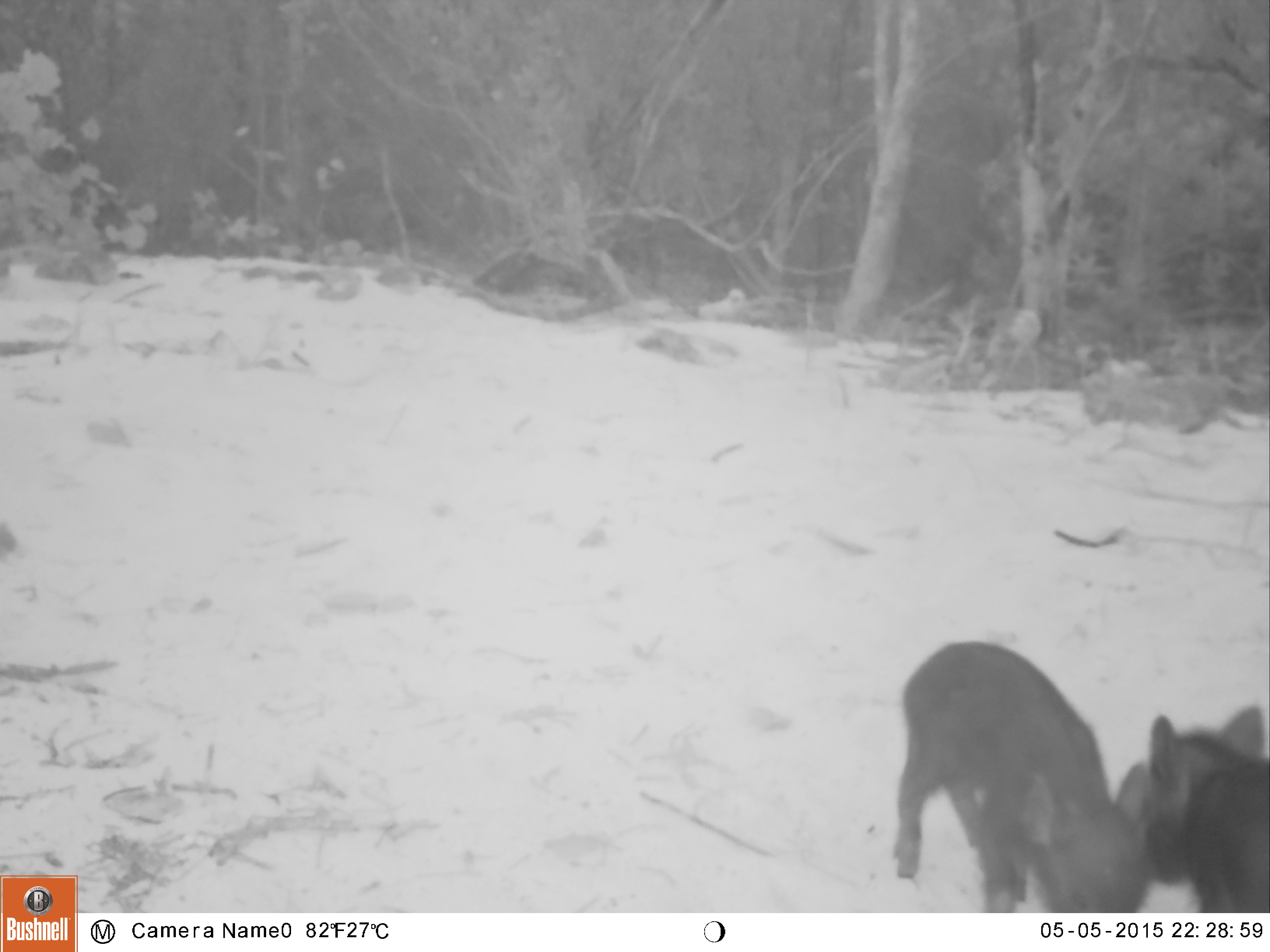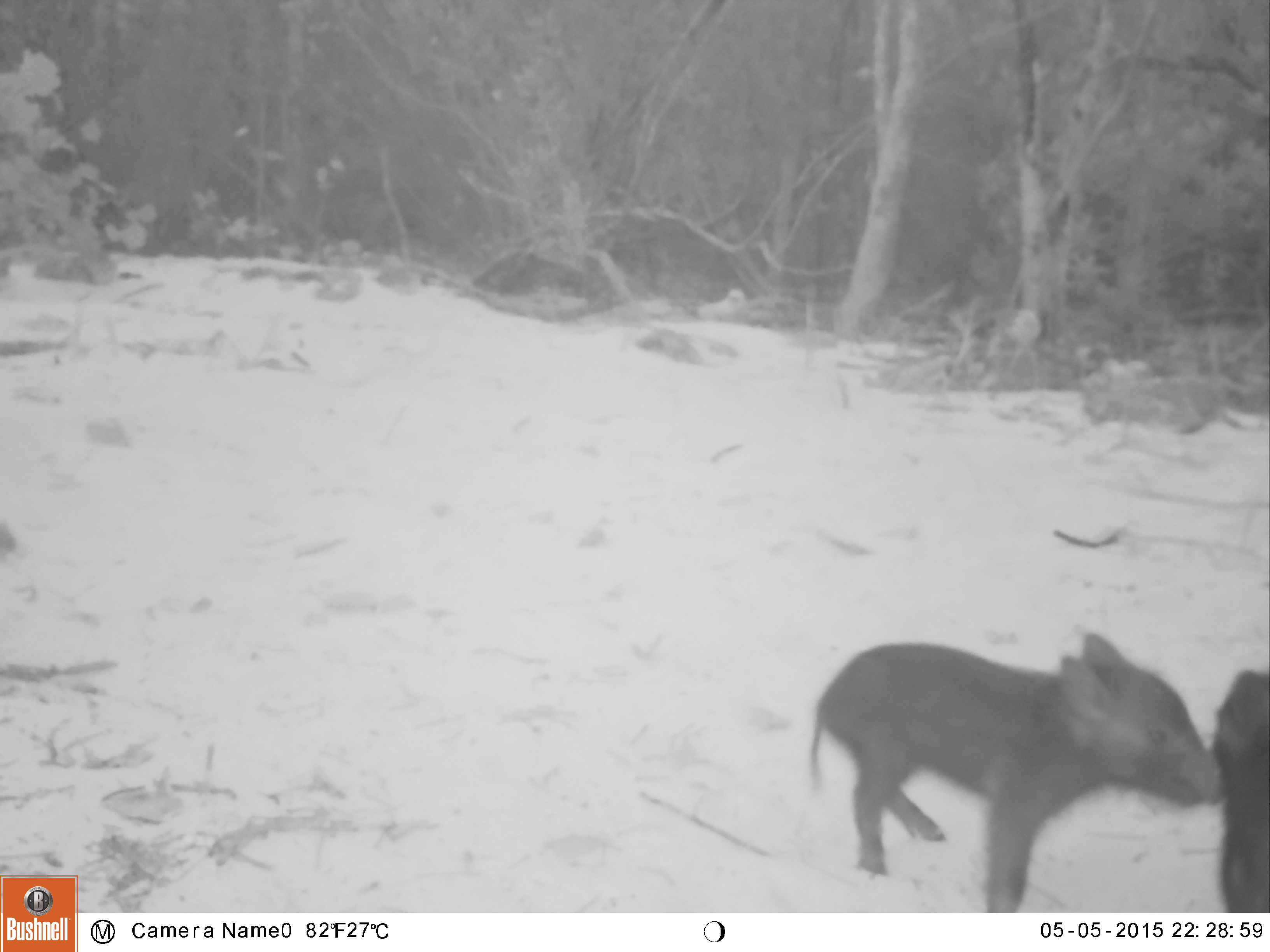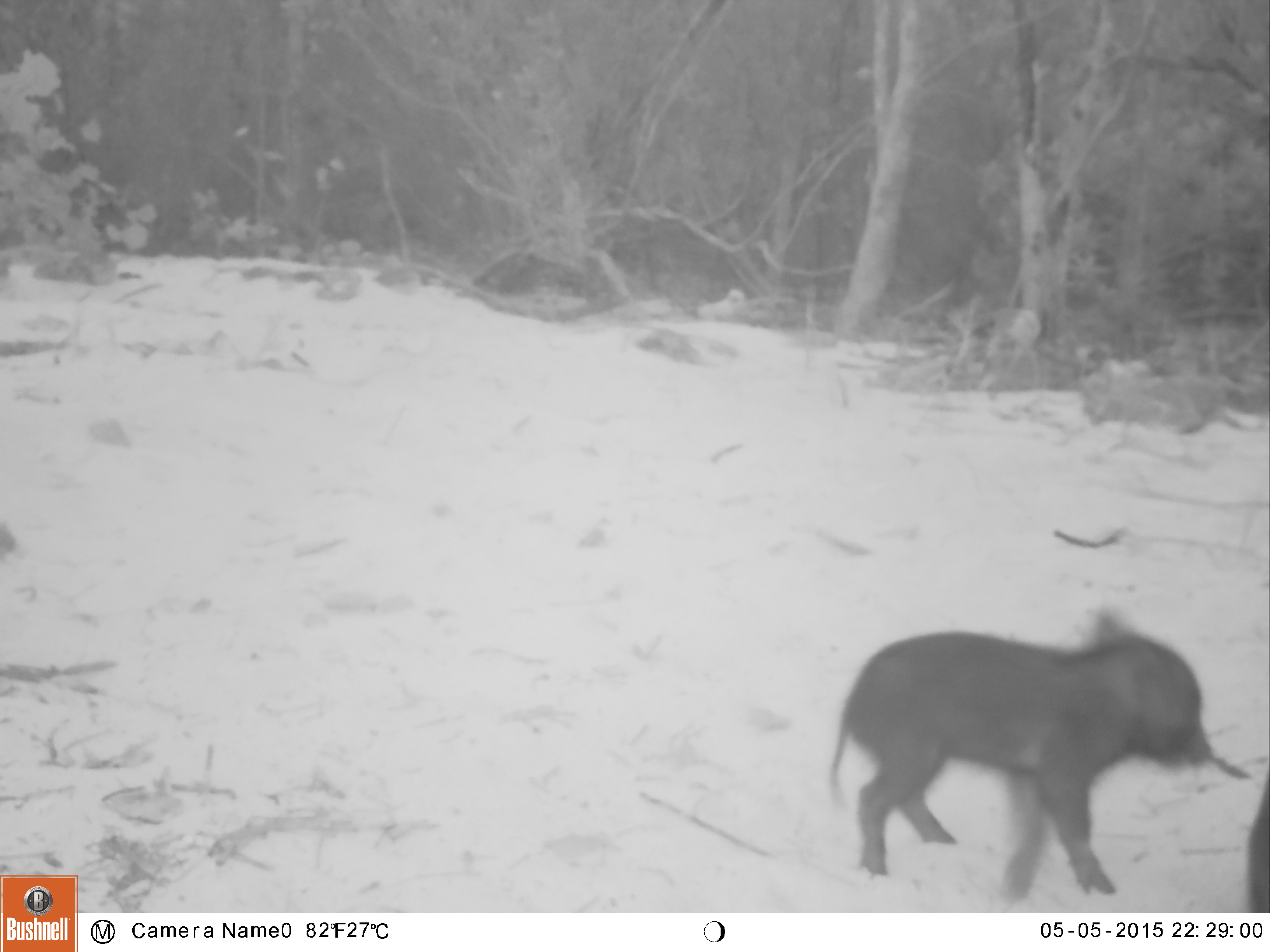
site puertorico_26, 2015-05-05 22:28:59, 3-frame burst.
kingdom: Animalia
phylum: Chordata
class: Mammalia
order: Artiodactyla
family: Suidae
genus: Sus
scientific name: Sus scrofa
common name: pig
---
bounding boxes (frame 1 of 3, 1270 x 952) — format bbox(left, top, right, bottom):
pig: bbox(896, 640, 1152, 910); bbox(1136, 709, 1270, 915)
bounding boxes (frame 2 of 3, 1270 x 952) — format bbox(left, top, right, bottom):
pig: bbox(807, 631, 1218, 912)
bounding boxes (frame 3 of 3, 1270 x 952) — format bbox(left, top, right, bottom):
pig: bbox(827, 617, 1256, 906)